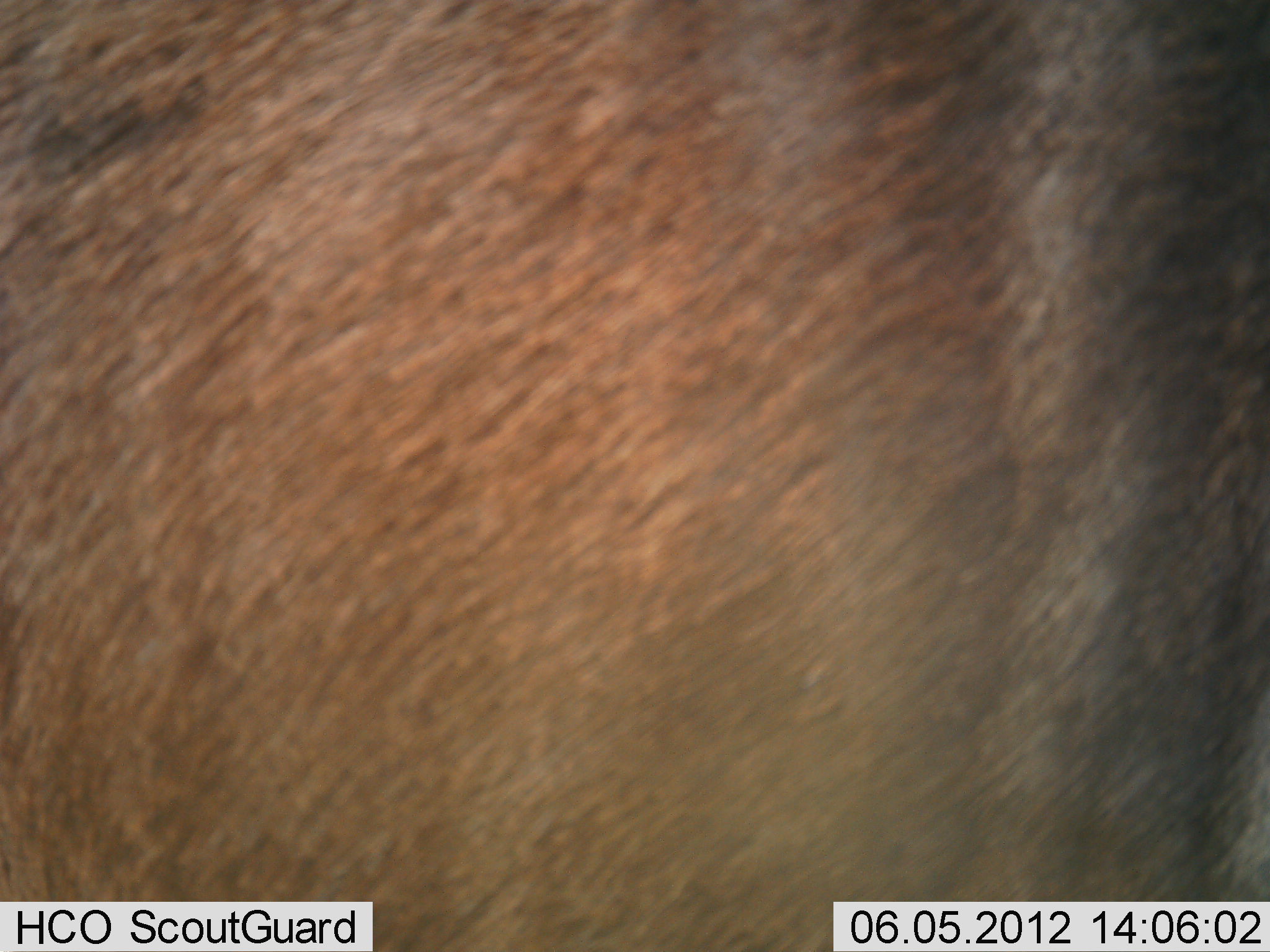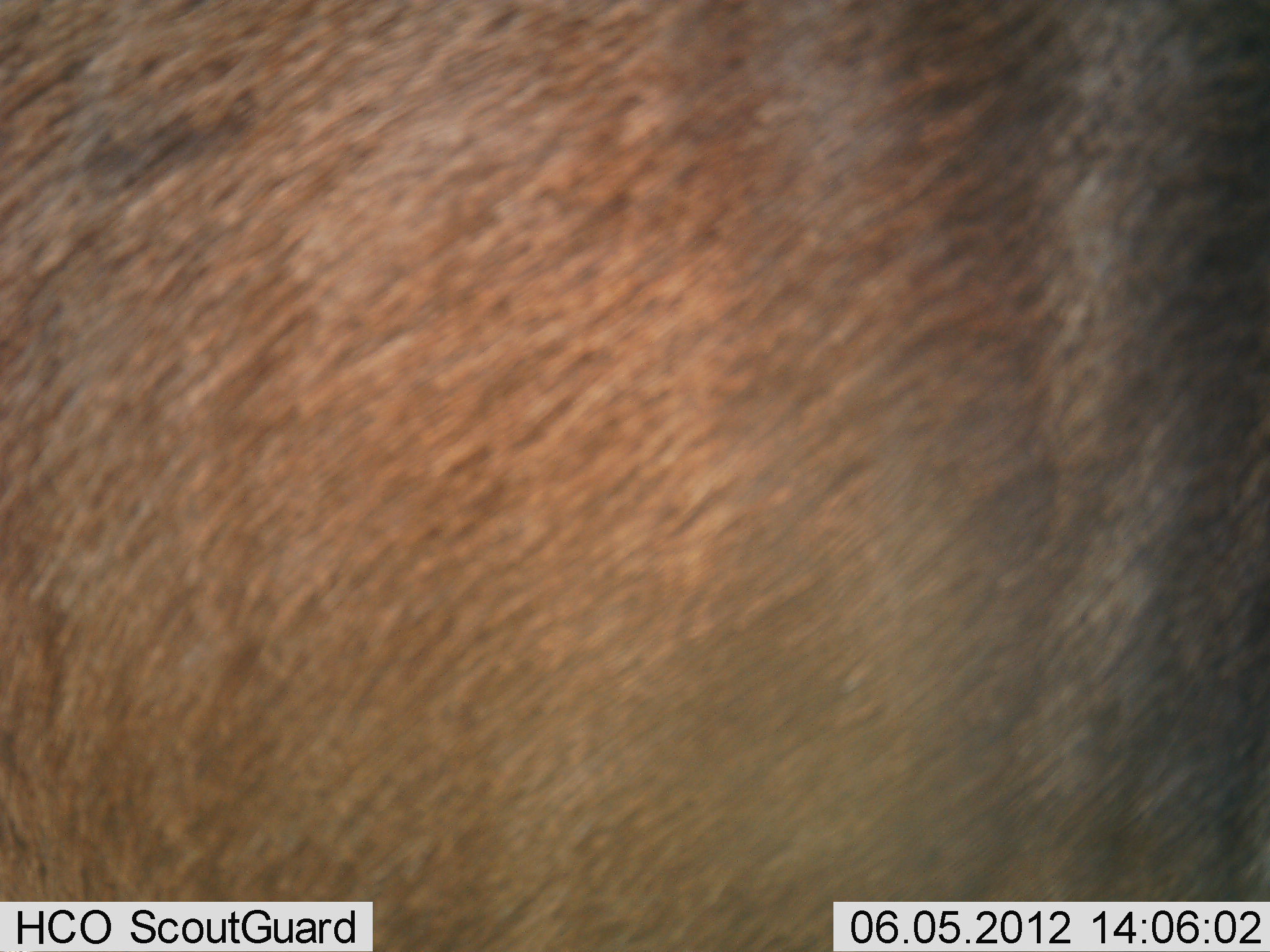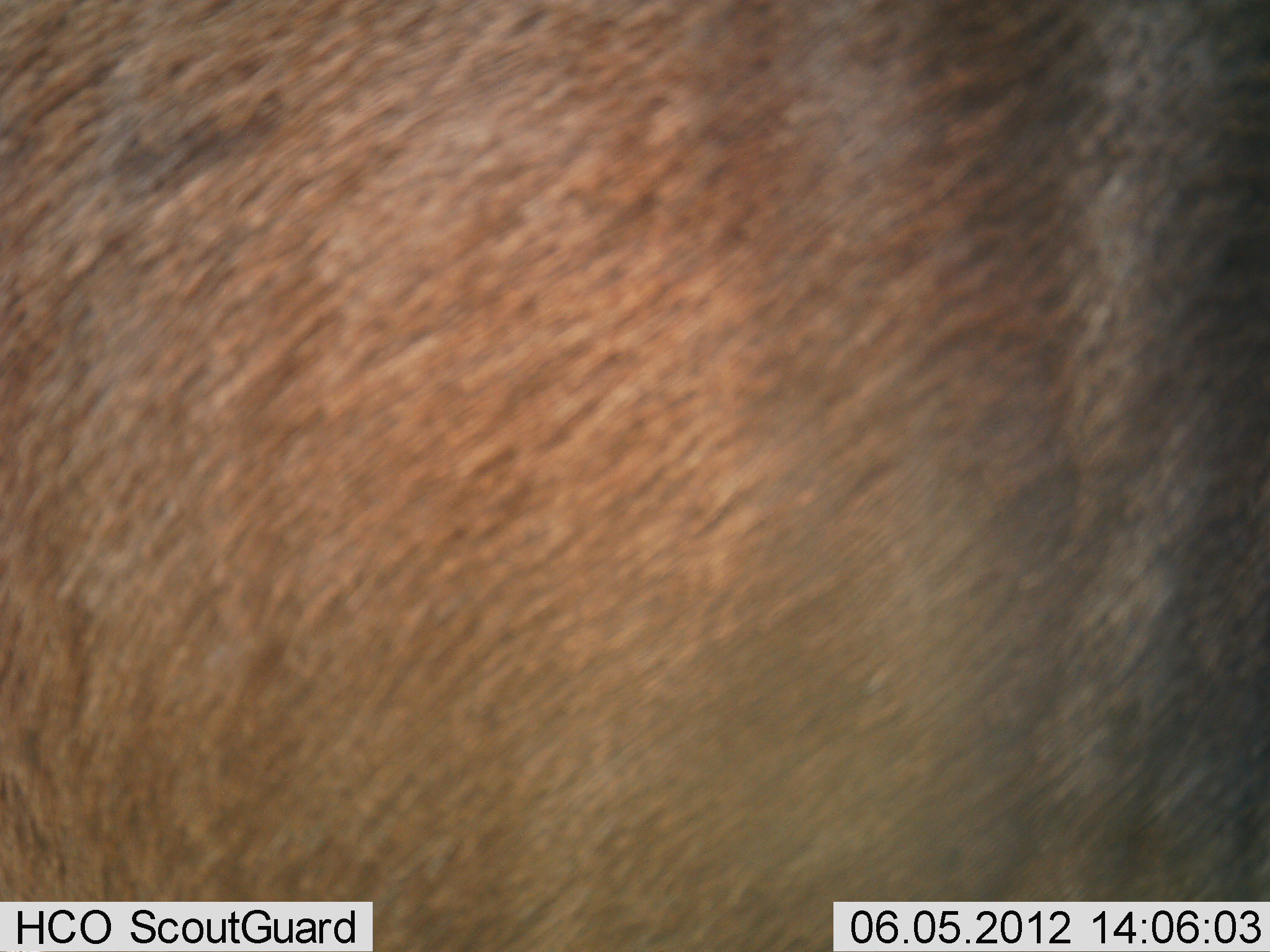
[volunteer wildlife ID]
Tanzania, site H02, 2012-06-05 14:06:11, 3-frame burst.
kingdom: Animalia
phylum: Chordata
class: Mammalia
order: Artiodactyla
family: Bovidae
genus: Connochaetes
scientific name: Connochaetes taurinus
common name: blue wildebeest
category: wildebeest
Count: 1.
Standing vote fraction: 100%.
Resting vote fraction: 0%.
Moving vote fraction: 0%.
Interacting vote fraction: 0%.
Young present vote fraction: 0%.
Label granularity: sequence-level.